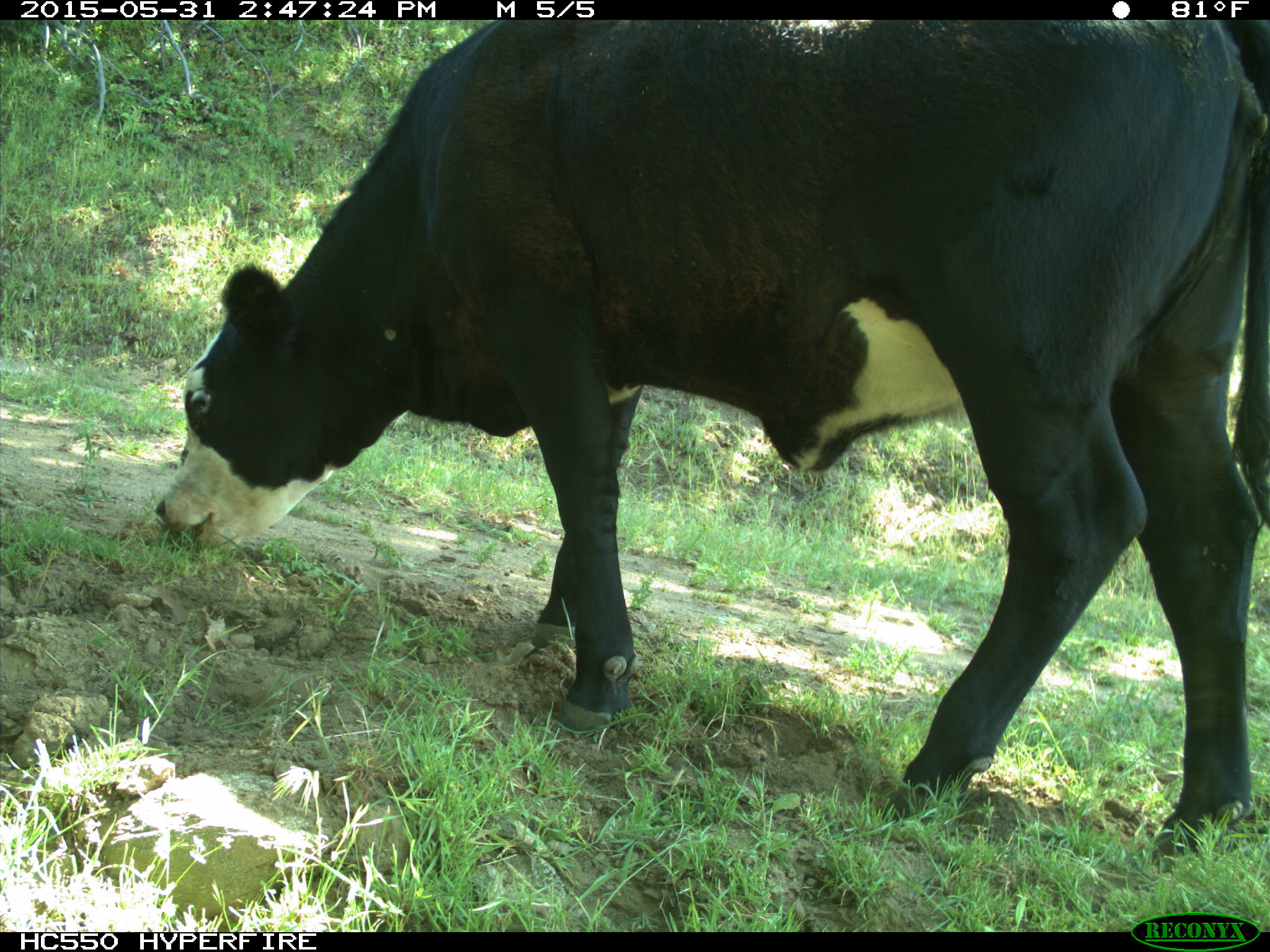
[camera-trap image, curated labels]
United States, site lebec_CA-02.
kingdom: Animalia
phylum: Chordata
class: Mammalia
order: Artiodactyla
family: Bovidae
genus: Bos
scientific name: Bos taurus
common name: domestic cow